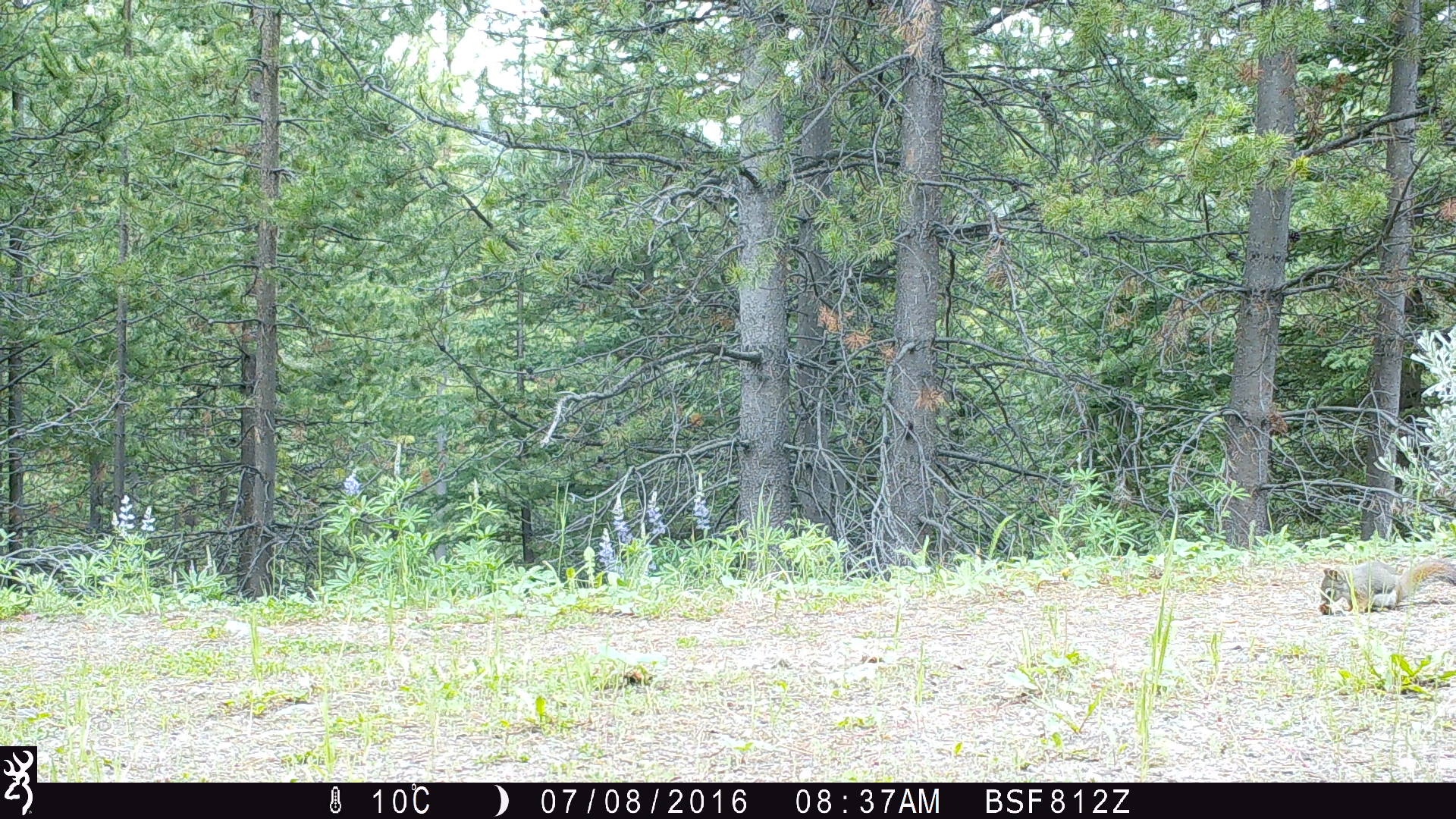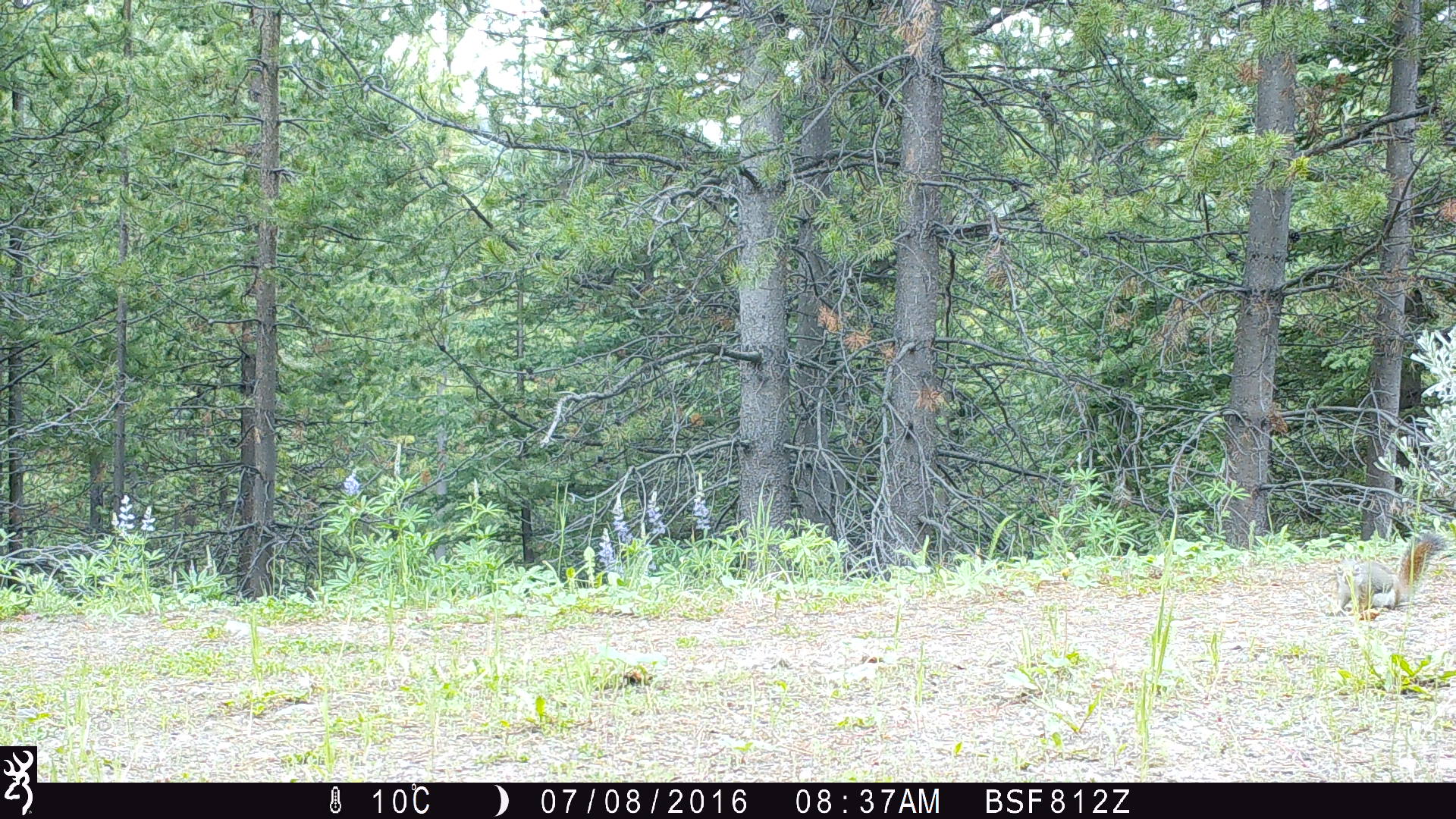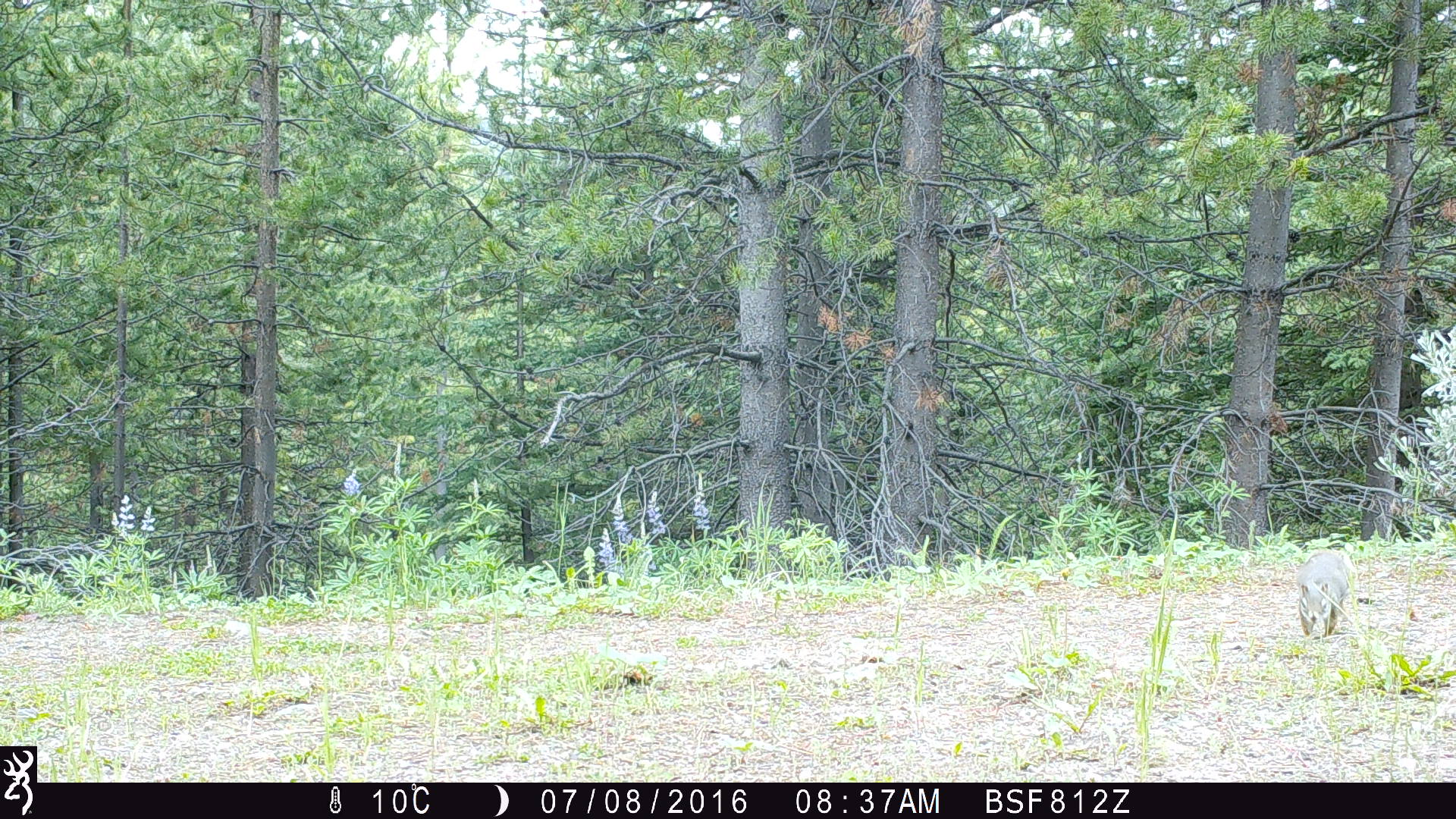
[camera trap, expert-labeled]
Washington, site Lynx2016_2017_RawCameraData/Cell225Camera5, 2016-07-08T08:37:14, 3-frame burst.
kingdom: Animalia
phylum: Chordata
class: Mammalia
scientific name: Mammalia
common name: small mammal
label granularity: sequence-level